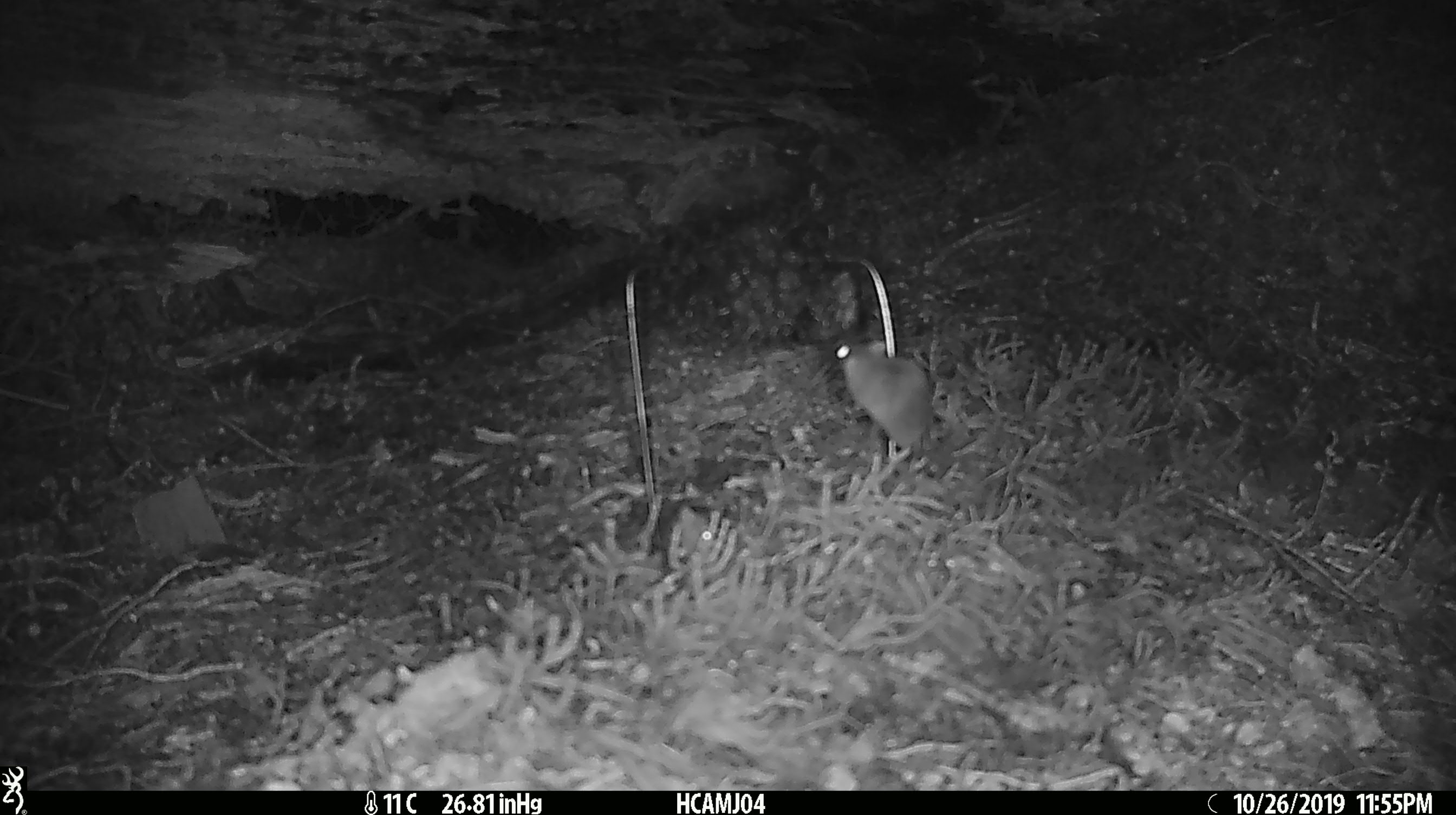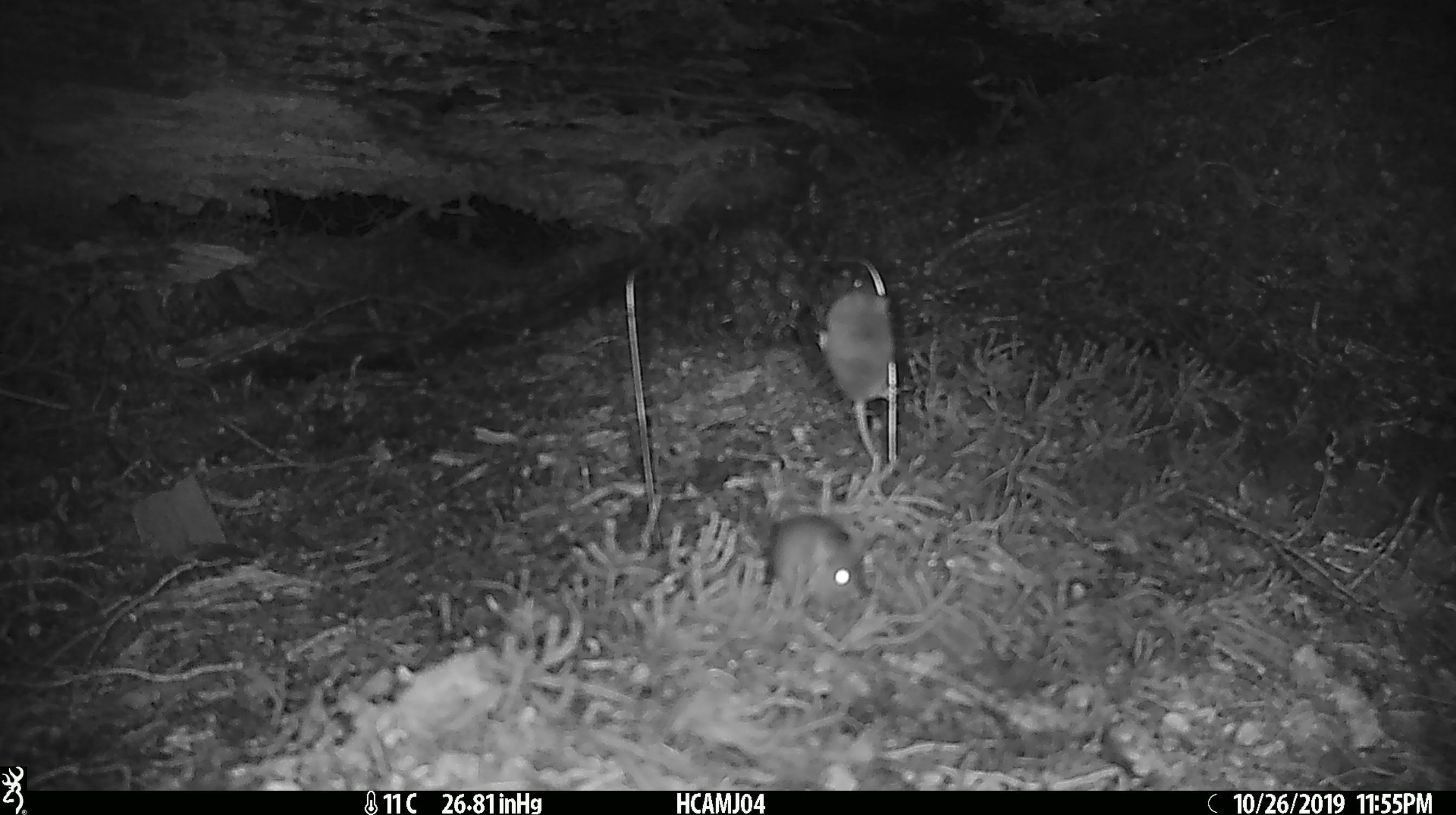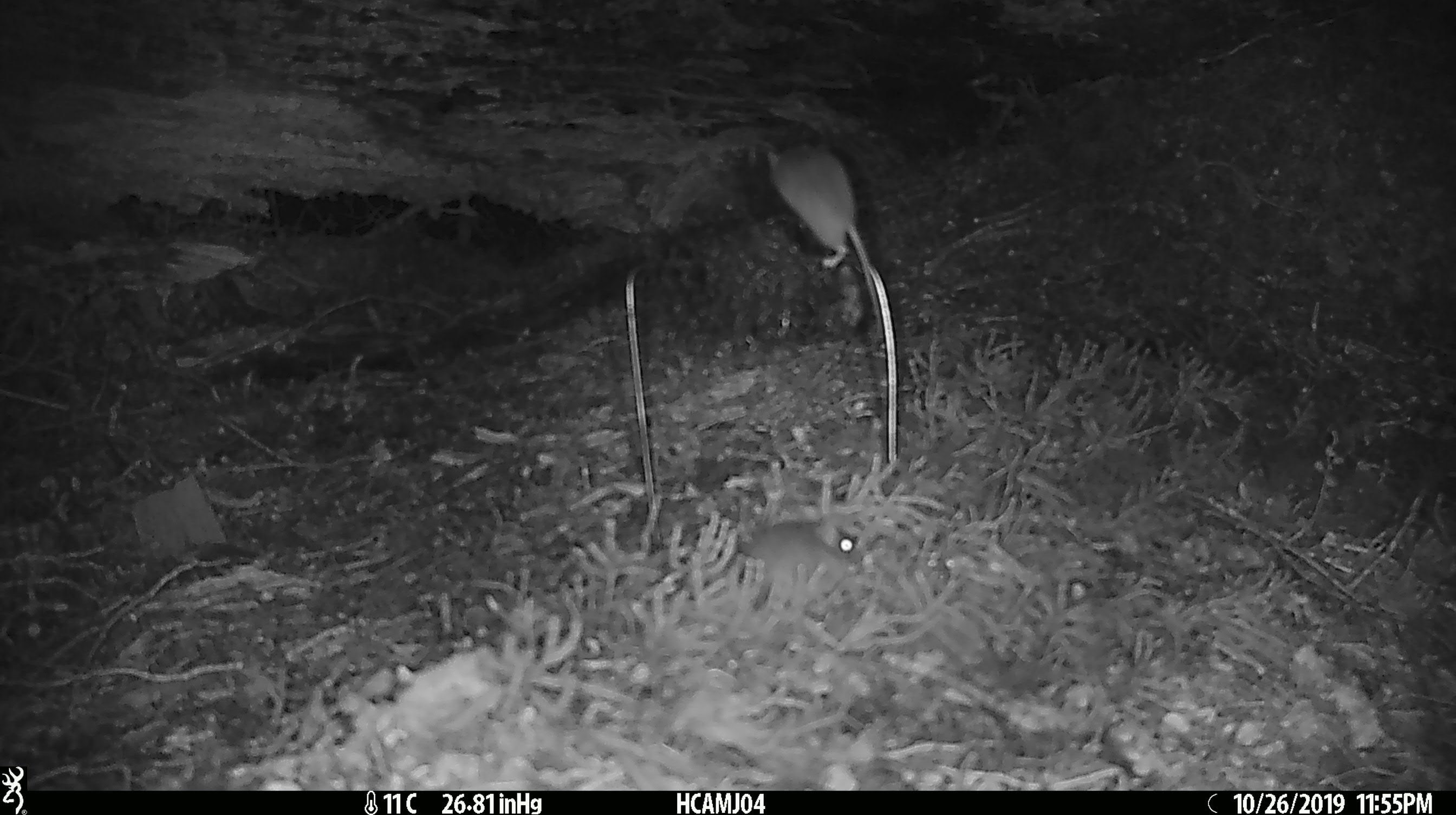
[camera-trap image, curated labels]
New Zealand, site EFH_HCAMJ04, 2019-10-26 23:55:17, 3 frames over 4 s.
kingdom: Animalia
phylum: Chordata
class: Mammalia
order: Rodentia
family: Muridae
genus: Mus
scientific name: Mus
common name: mouse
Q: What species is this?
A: Mouse (Mus).